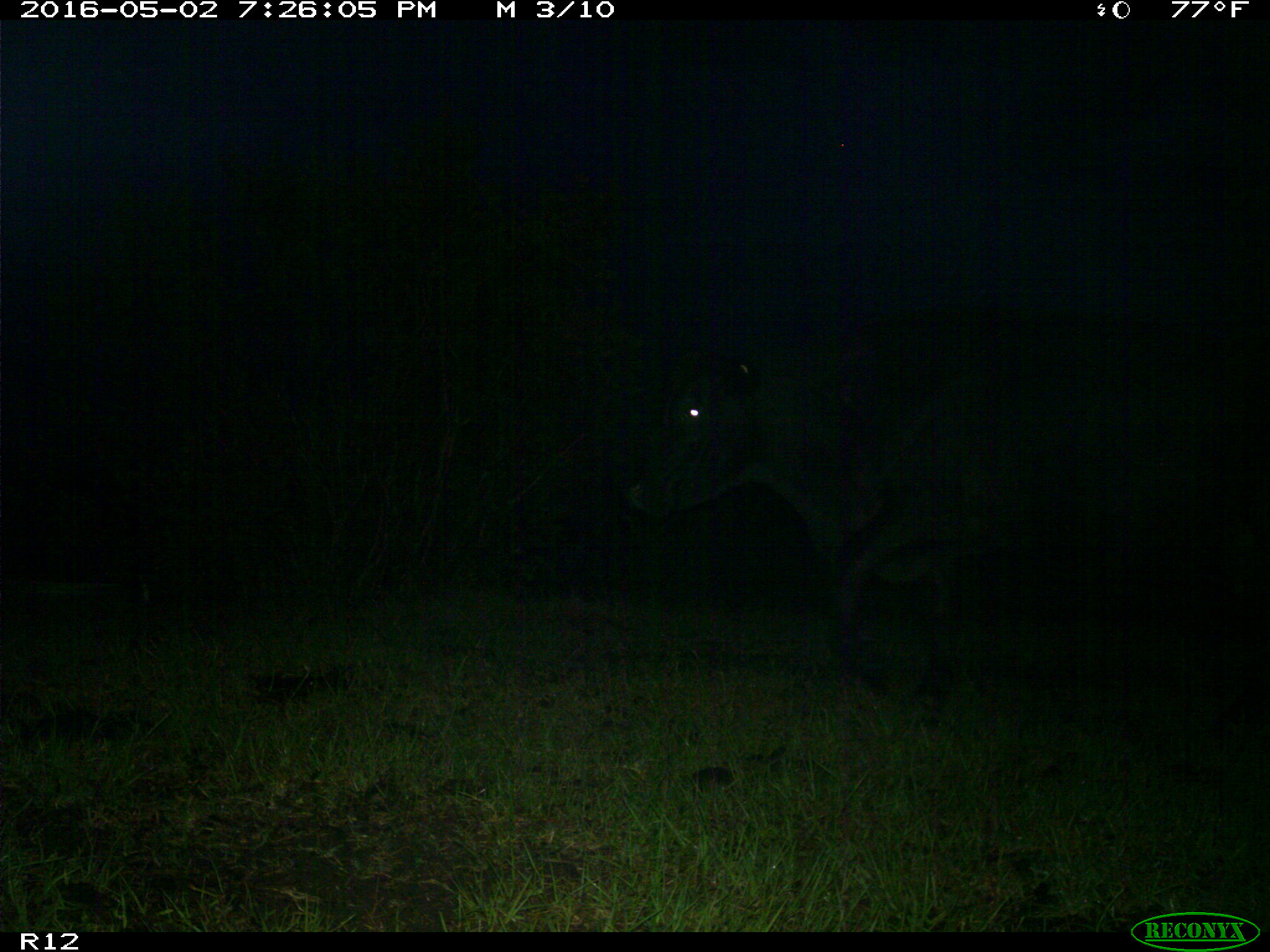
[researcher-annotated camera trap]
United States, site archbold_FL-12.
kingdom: Animalia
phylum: Chordata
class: Mammalia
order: Artiodactyla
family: Bovidae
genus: Bos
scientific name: Bos taurus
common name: domestic cow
Bos taurus (domestic cow).